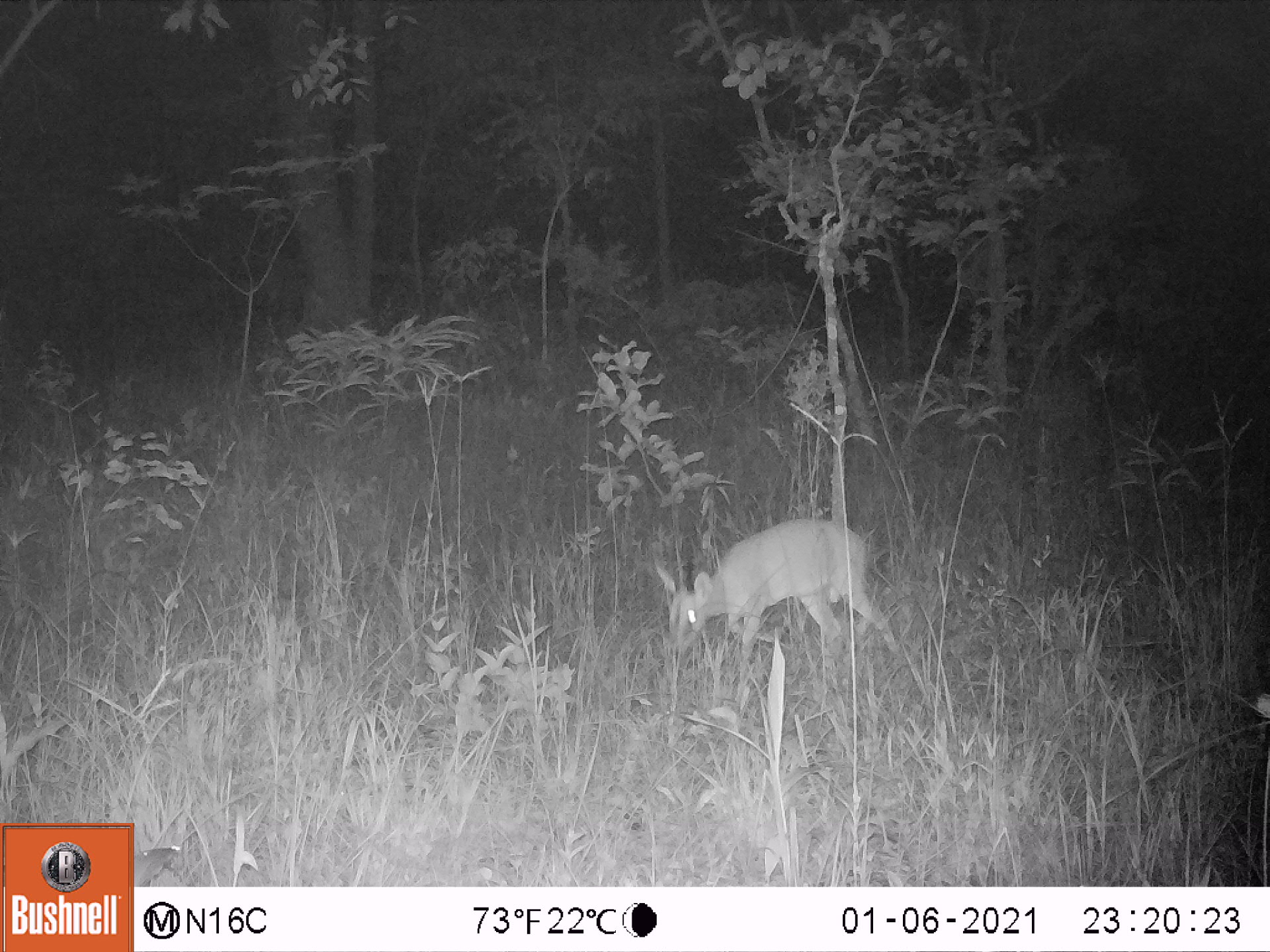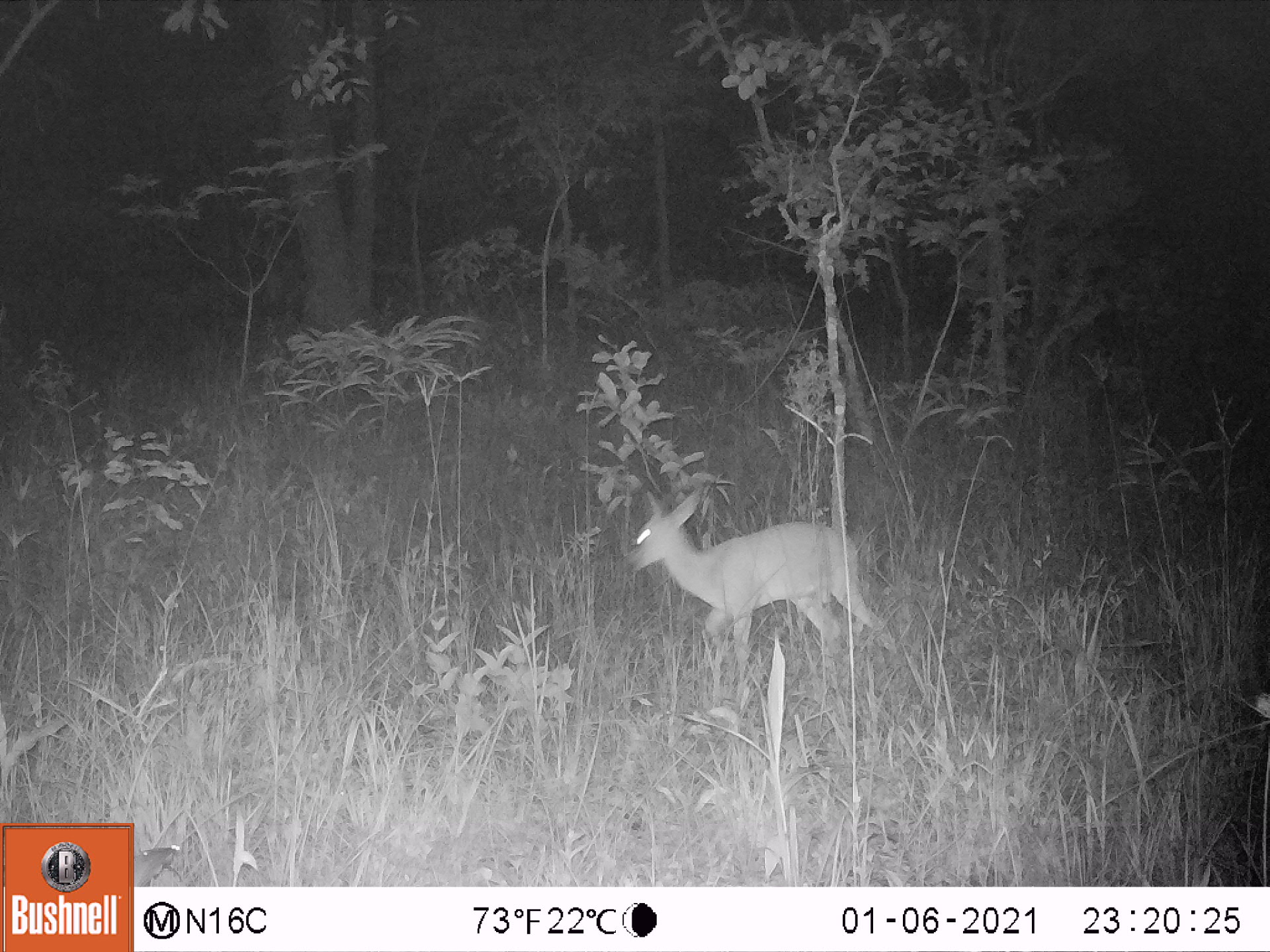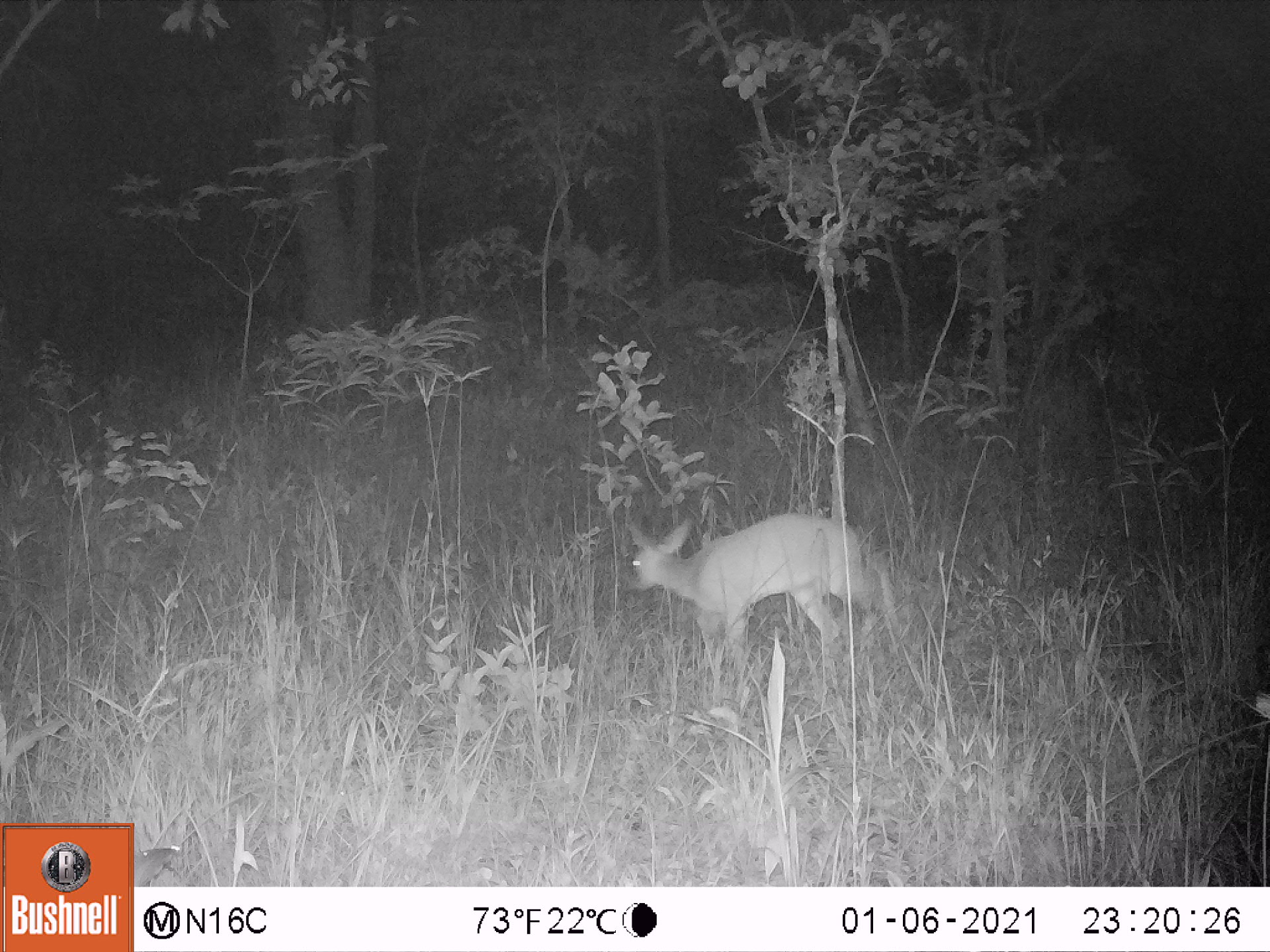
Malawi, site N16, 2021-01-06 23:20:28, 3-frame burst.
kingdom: Animalia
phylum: Chordata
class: Mammalia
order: Artiodactyla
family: Bovidae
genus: Sylvicapra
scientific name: Sylvicapra grimmia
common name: common duiker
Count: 1.